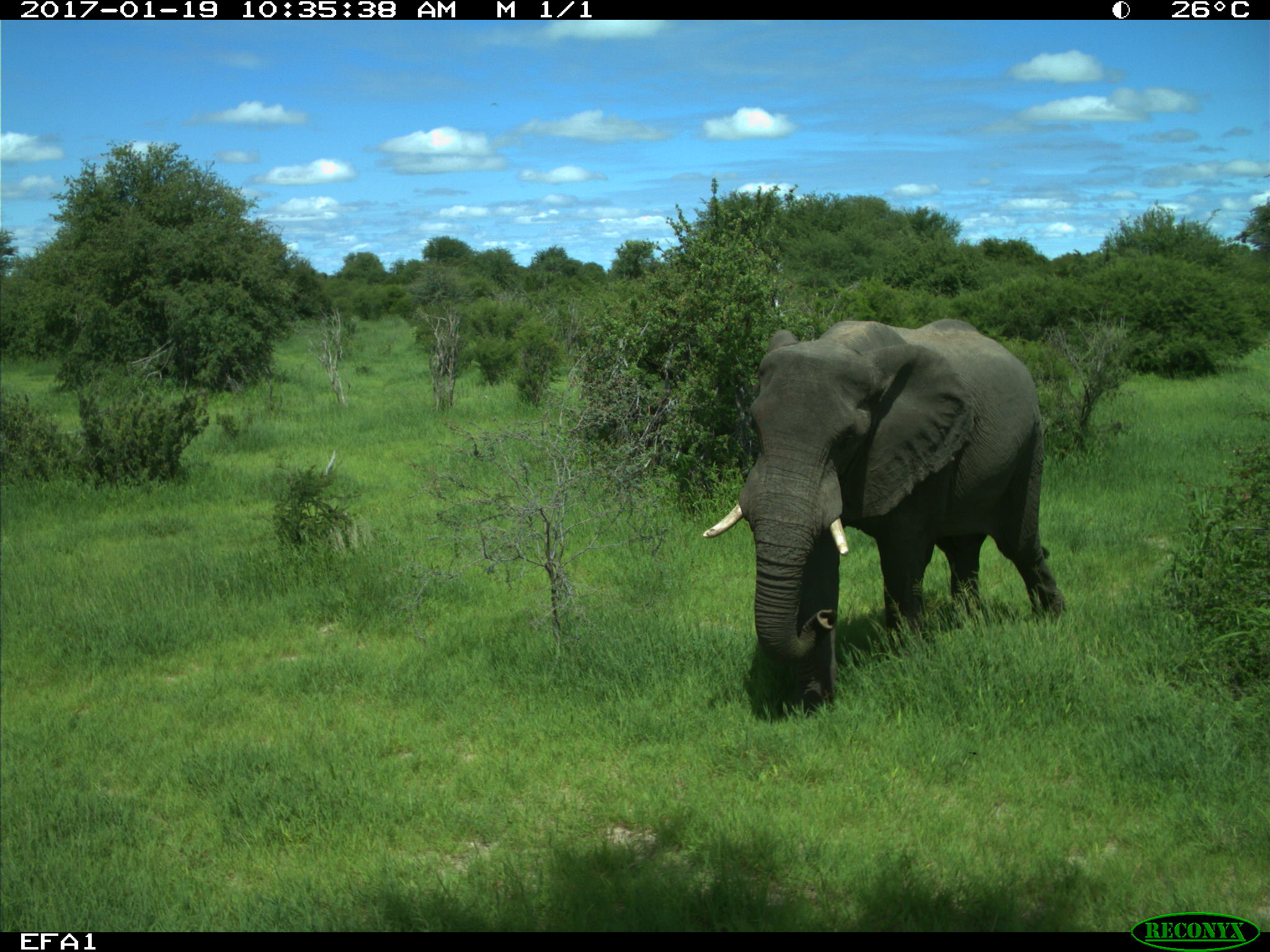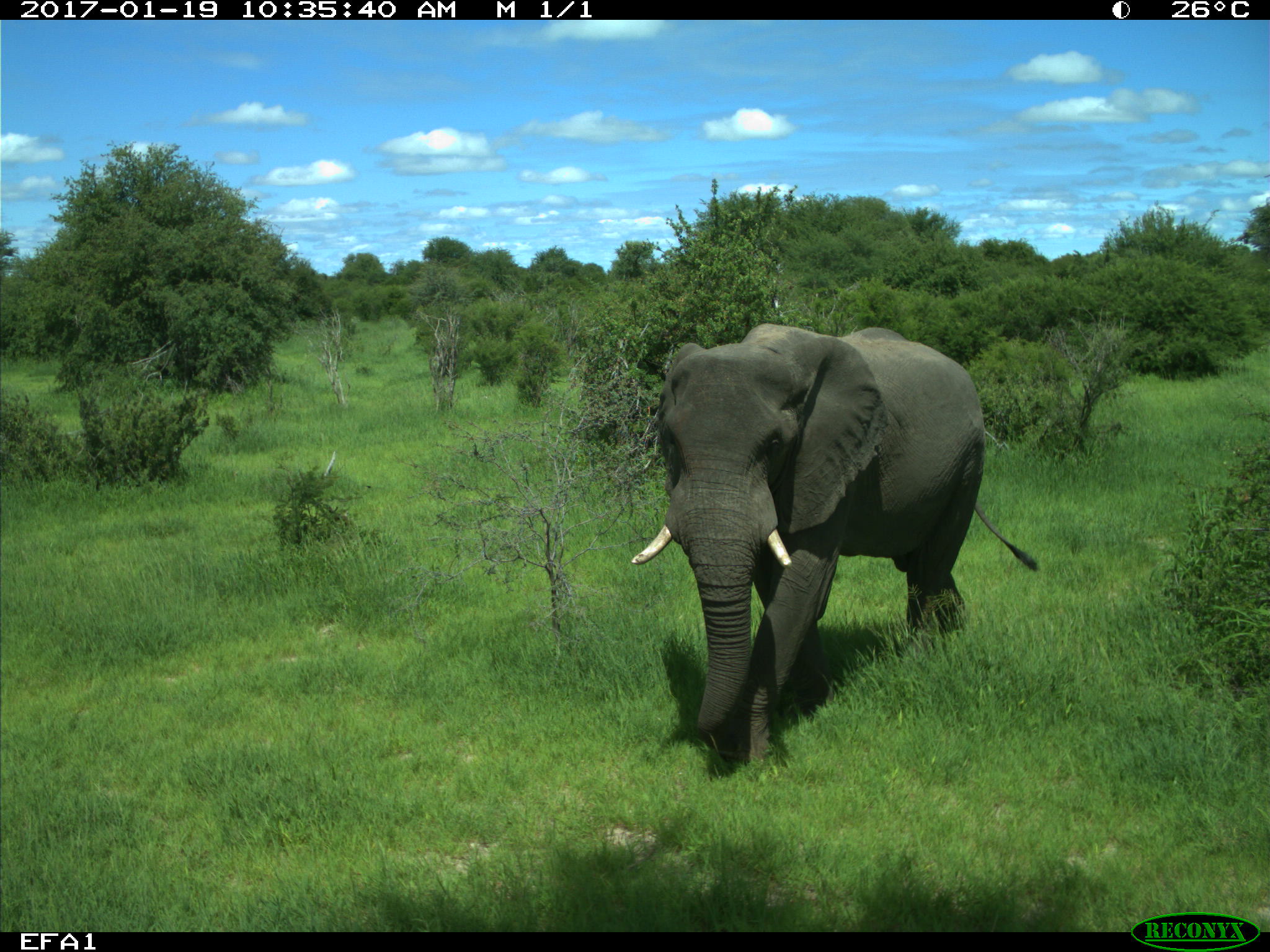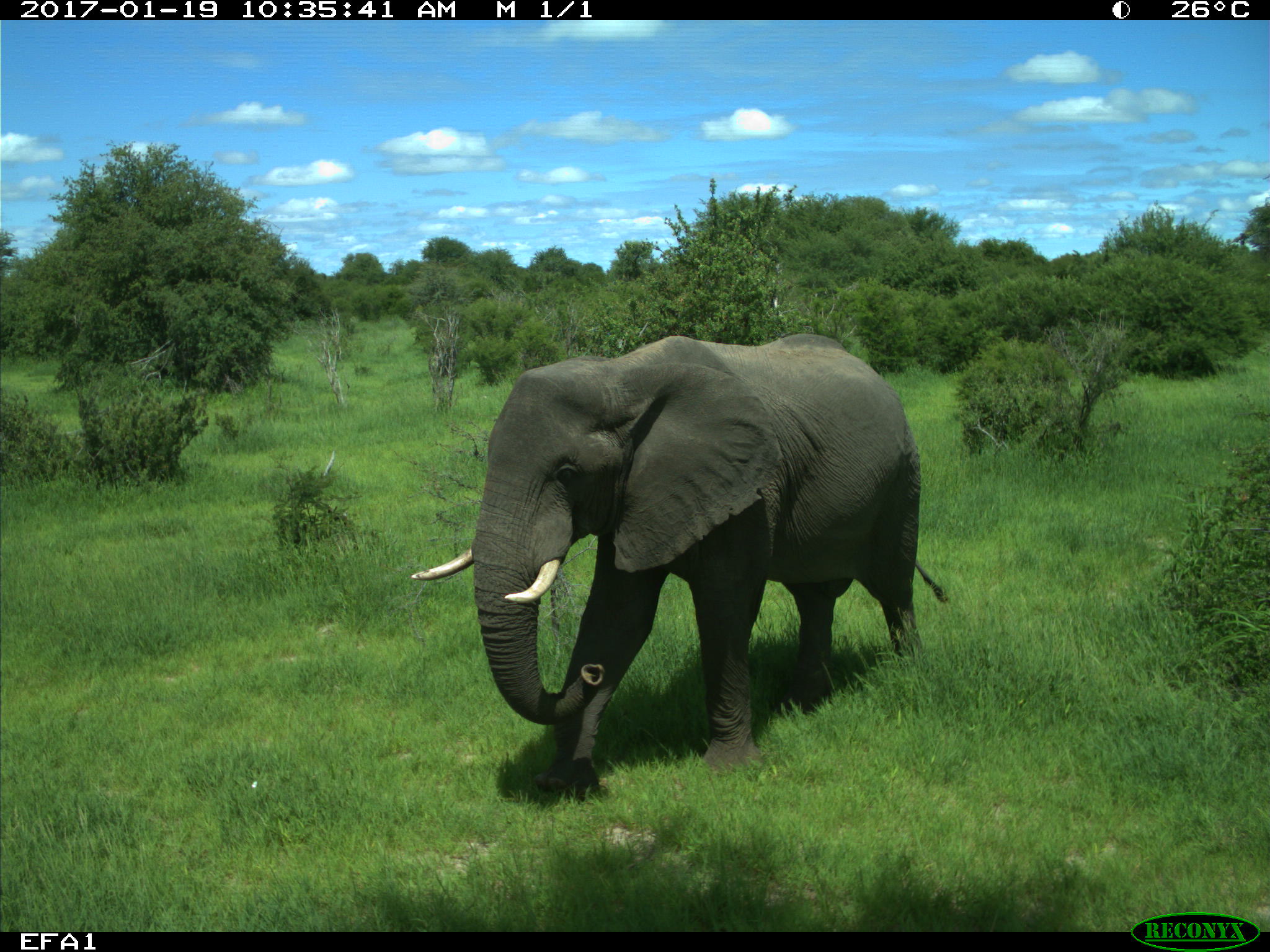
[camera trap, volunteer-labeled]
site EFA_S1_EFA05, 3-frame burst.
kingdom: Animalia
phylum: Chordata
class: Mammalia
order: Proboscidea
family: Elephantidae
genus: Loxodonta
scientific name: Loxodonta africana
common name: african bush elephant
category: elephant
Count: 1.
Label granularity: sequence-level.